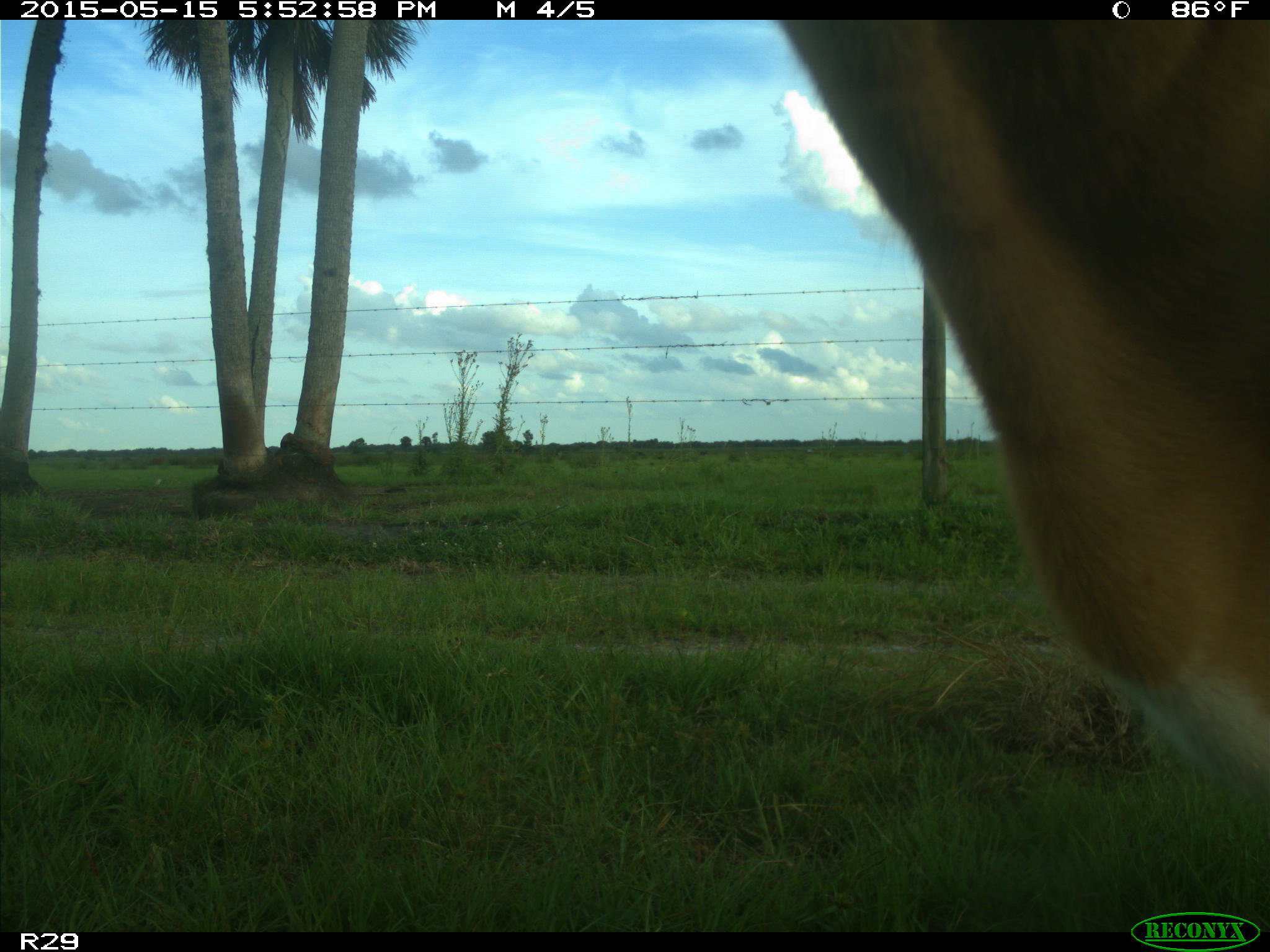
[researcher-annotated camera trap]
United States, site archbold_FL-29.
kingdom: Animalia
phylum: Chordata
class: Mammalia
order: Artiodactyla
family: Bovidae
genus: Bos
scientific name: Bos taurus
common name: domestic cow